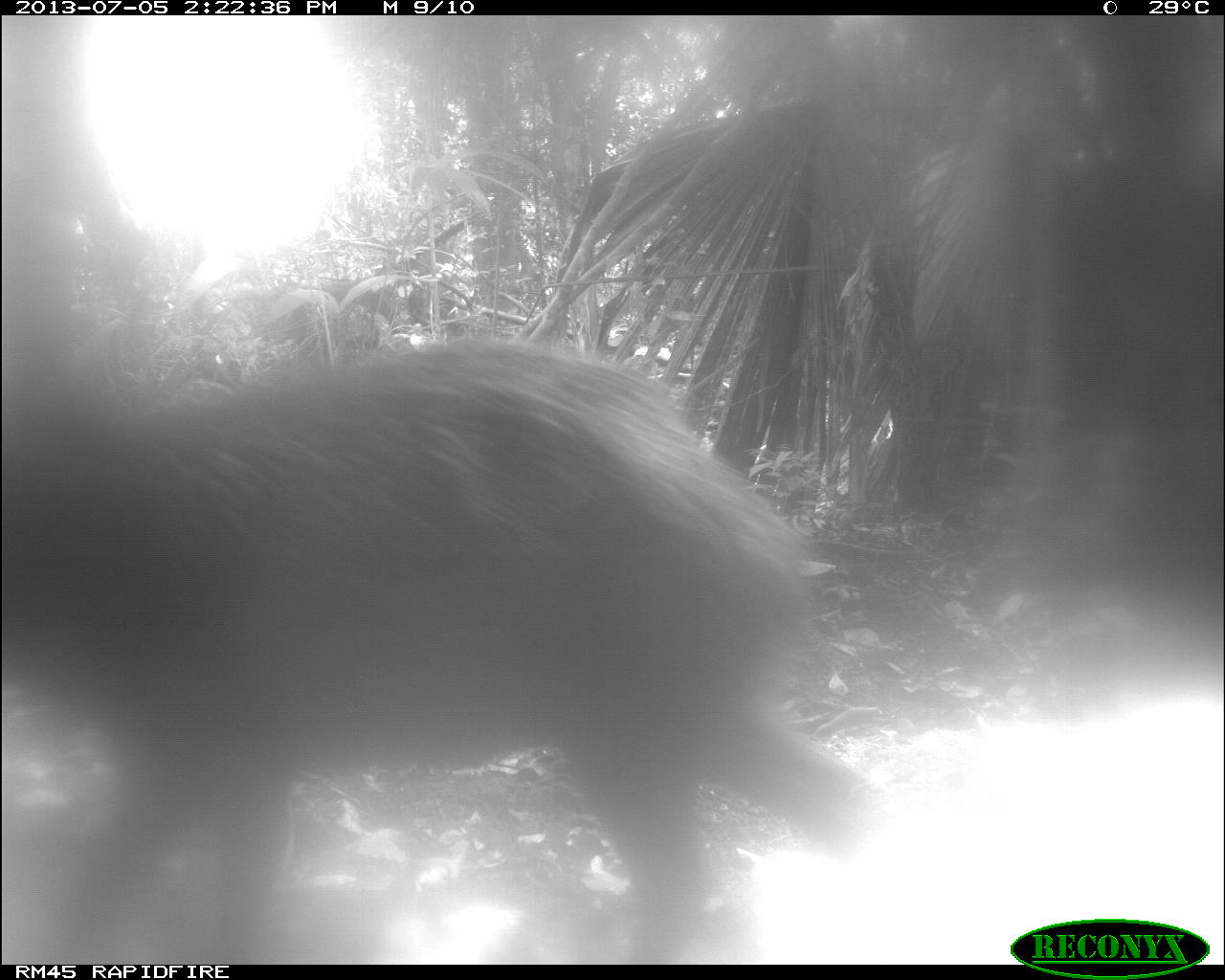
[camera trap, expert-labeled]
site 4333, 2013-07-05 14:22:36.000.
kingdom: Animalia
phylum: Chordata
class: Mammalia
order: Artiodactyla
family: Tayassuidae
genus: Tayassu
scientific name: Tayassu pecari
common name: white-lipped peccary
Tayassu pecari (white-lipped peccary), count 3.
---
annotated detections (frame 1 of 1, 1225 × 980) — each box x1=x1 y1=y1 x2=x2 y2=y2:
tayassu pecari: x1=0 y1=334 x2=892 y2=964